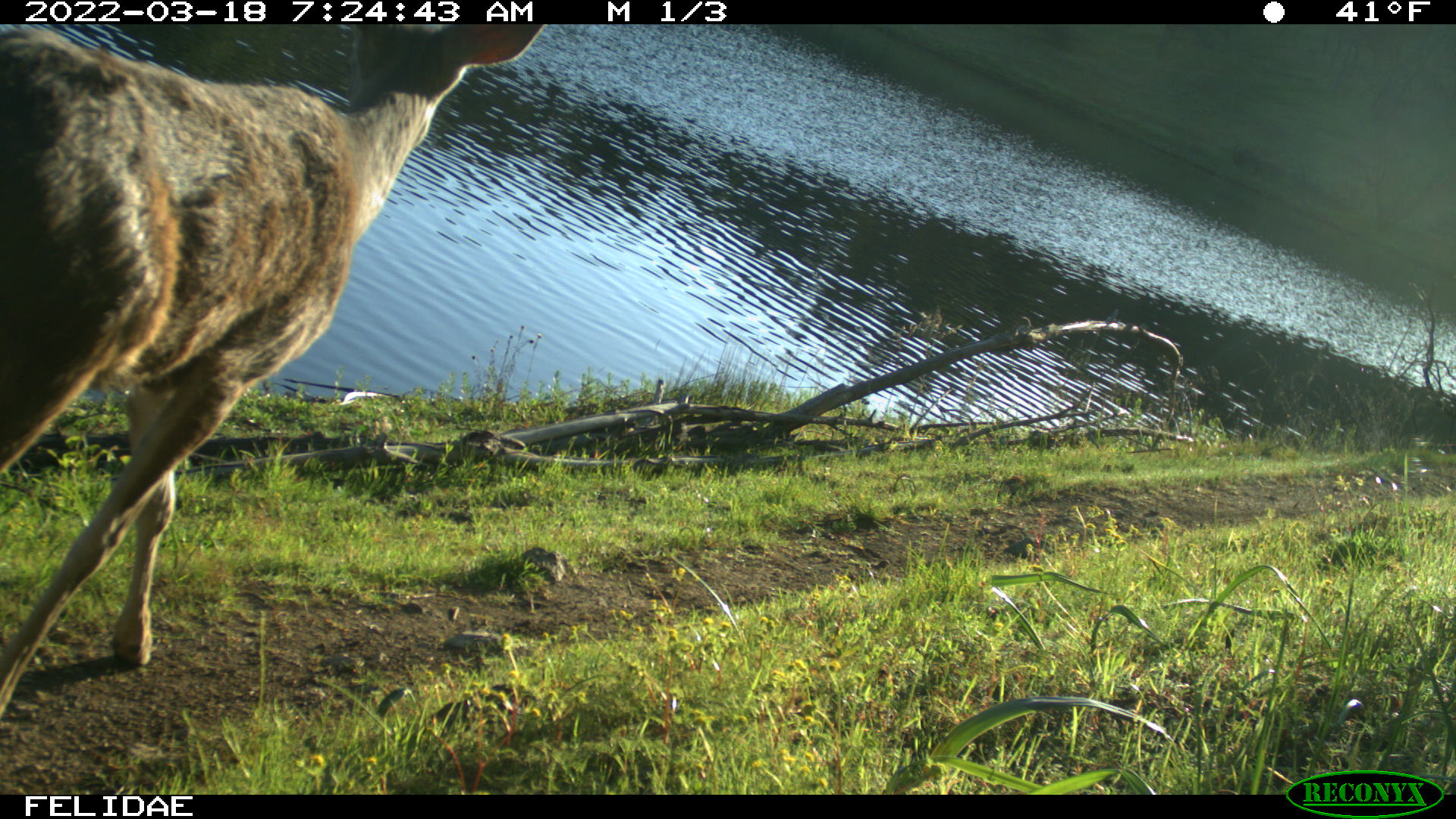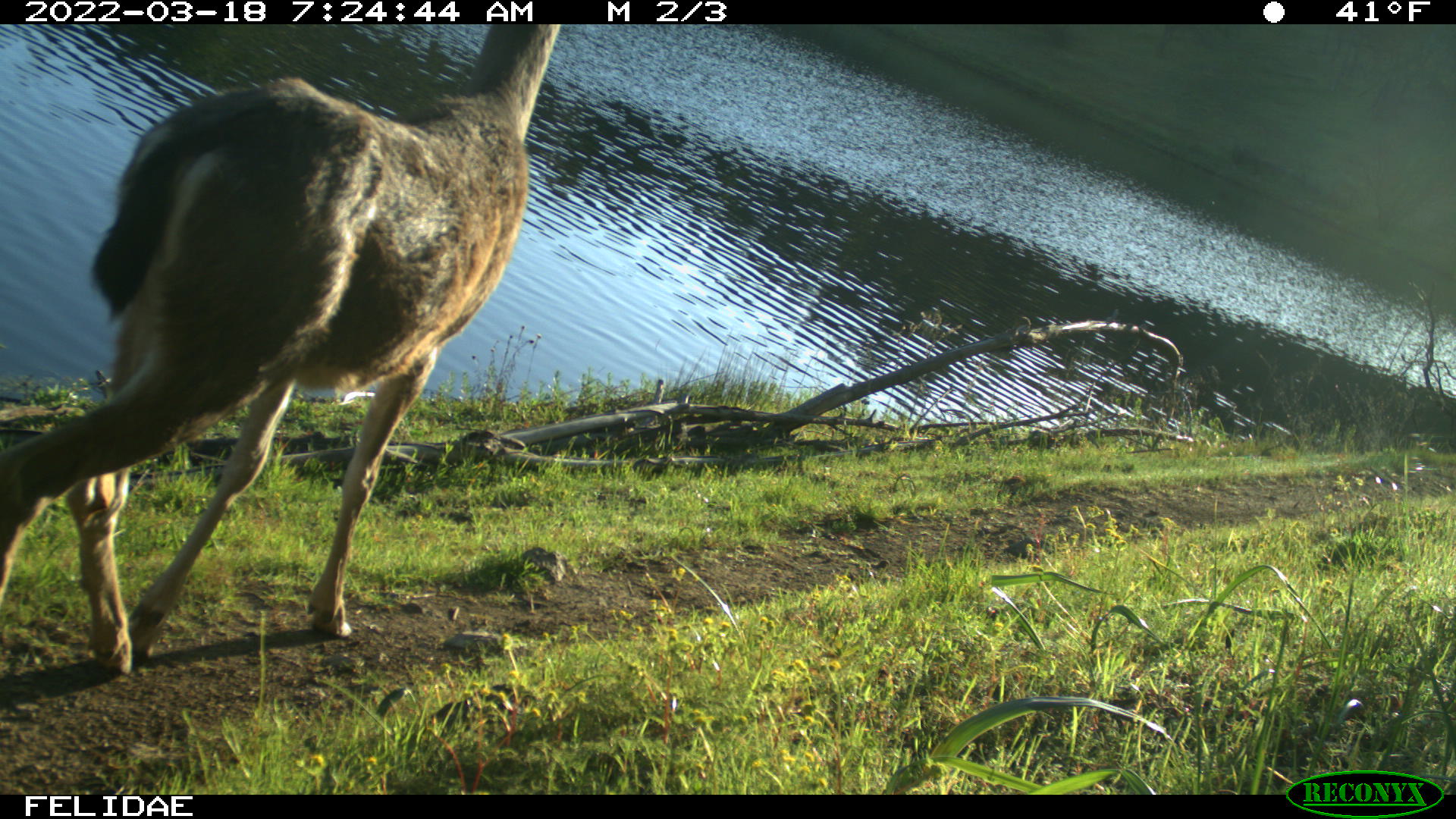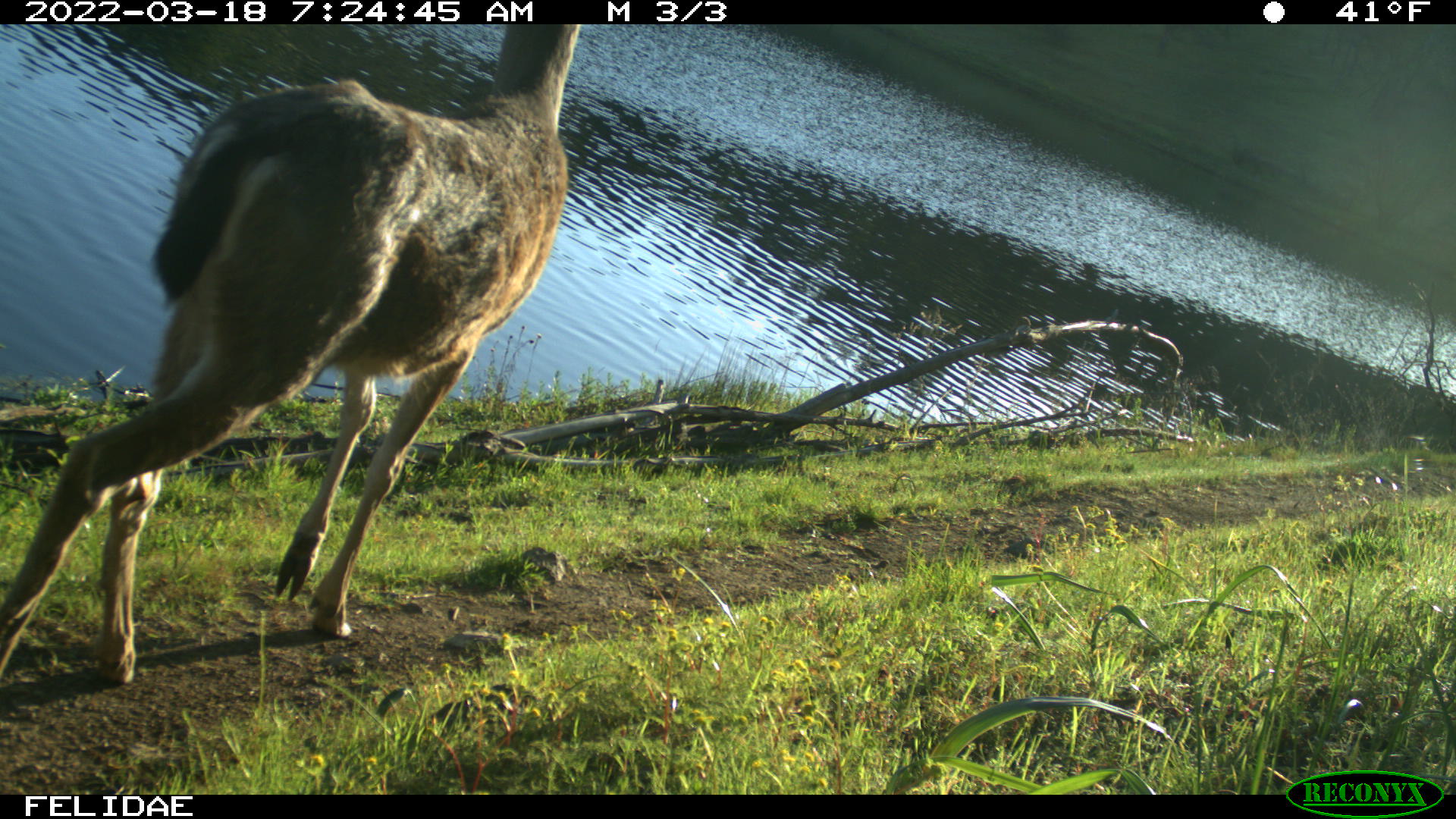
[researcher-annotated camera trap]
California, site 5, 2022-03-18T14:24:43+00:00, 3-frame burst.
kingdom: Animalia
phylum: Chordata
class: Mammalia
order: Artiodactyla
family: Cervidae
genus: Odocoileus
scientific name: Odocoileus hemionus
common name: mule deer